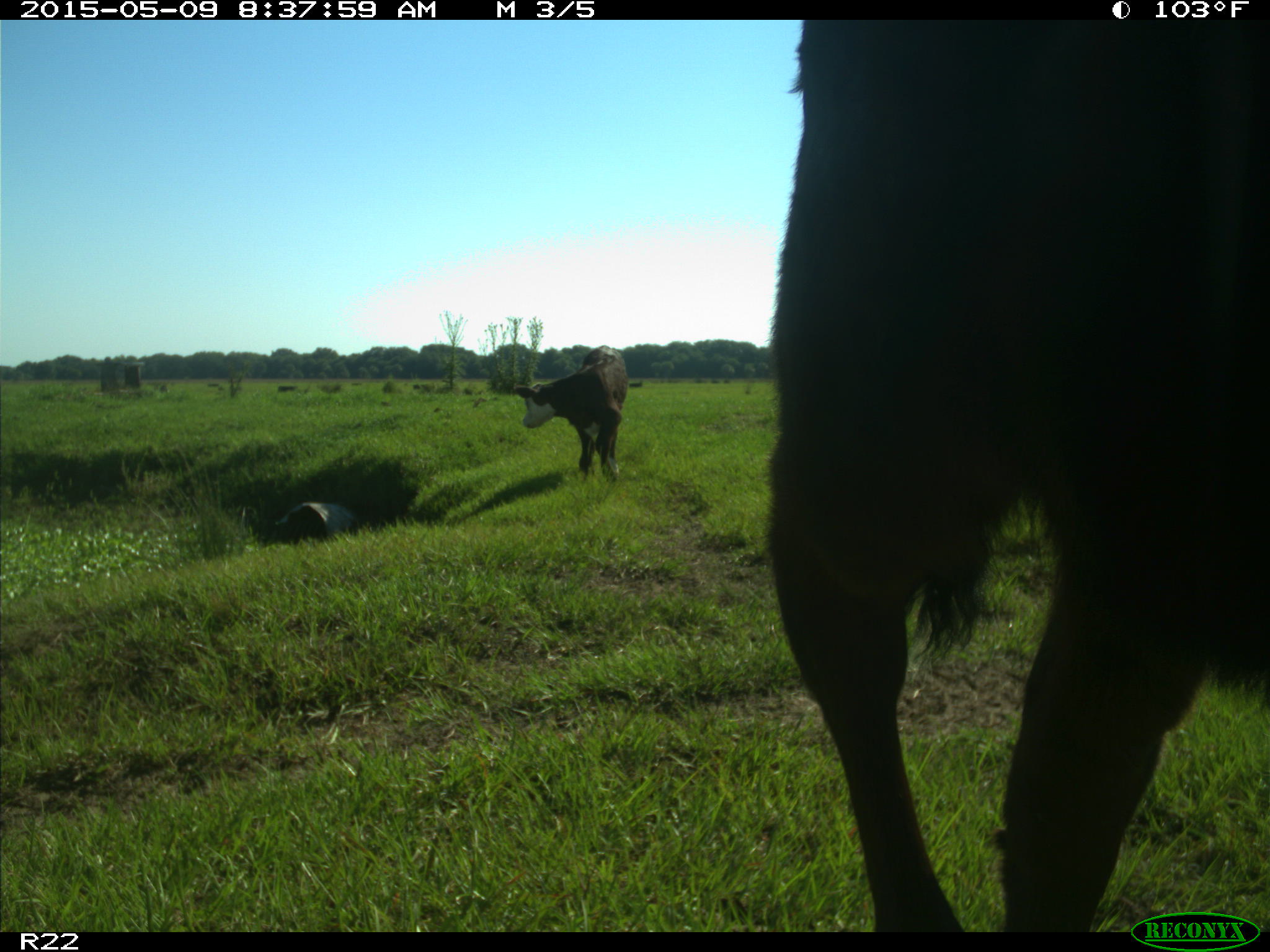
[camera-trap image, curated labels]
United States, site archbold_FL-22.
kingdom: Animalia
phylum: Chordata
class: Mammalia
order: Artiodactyla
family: Bovidae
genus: Bos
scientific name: Bos taurus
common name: domestic cow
Bos taurus (domestic cow).